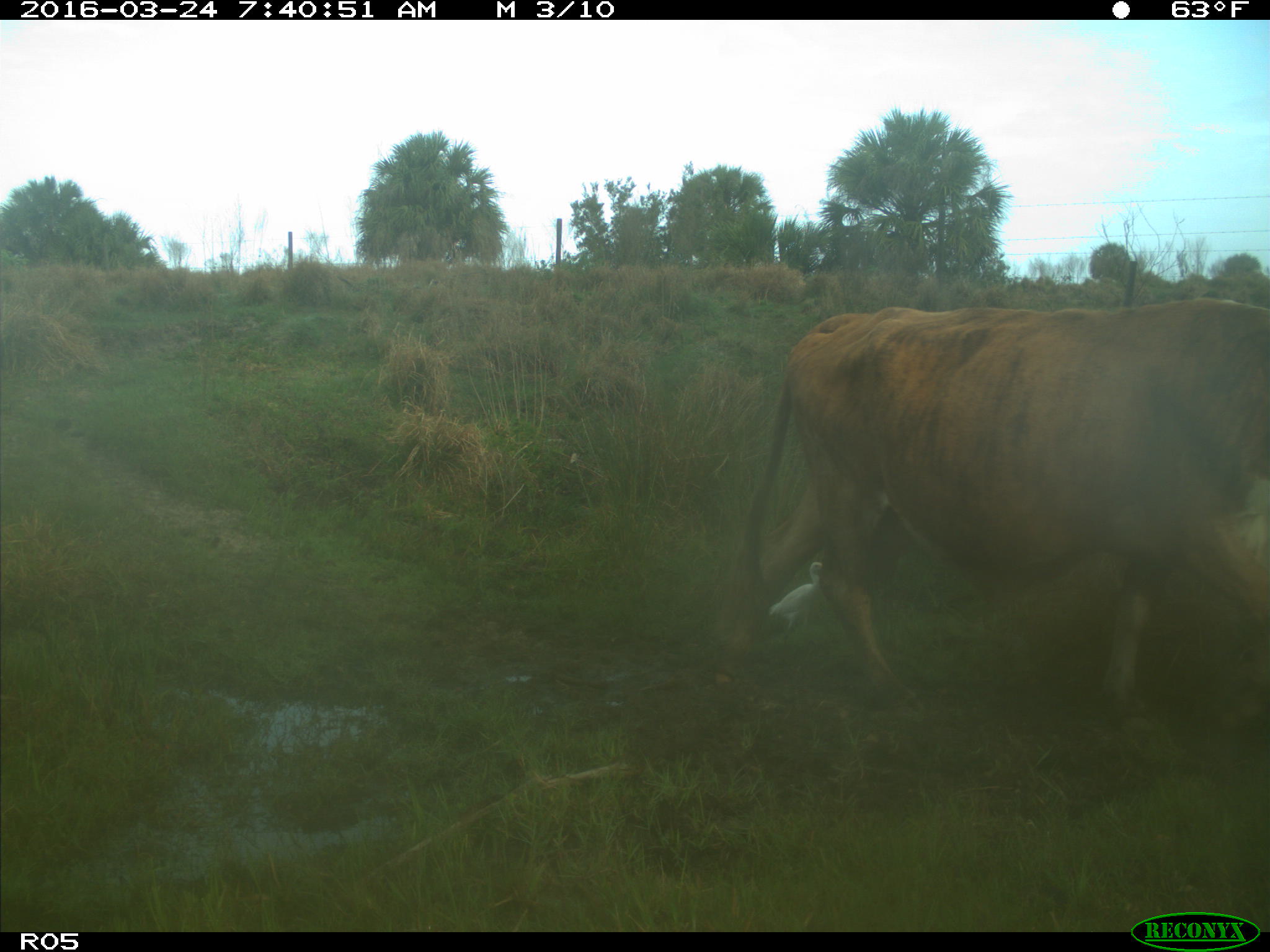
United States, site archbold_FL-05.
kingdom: Animalia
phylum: Chordata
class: Mammalia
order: Artiodactyla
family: Bovidae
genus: Bos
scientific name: Bos taurus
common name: domestic cow